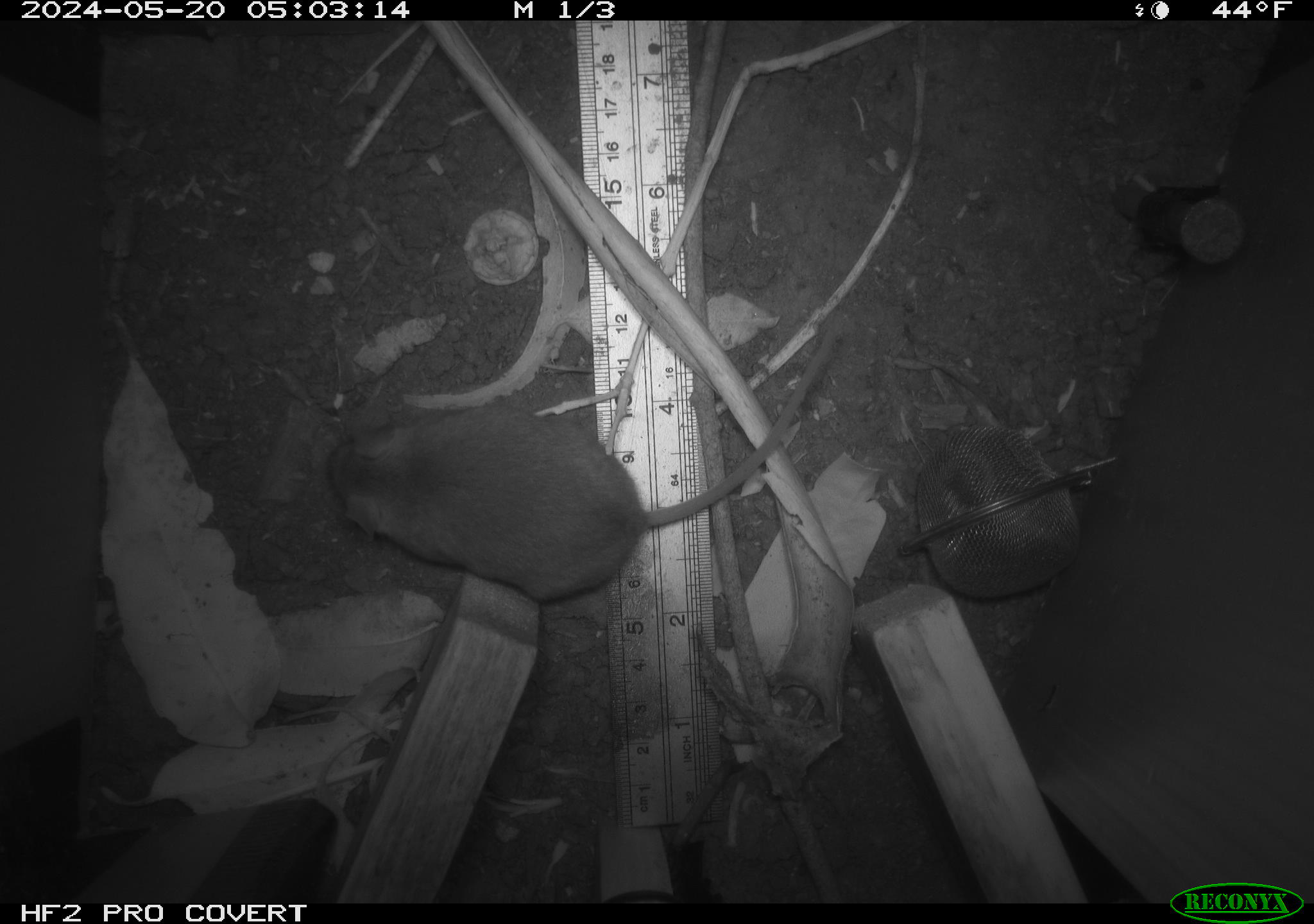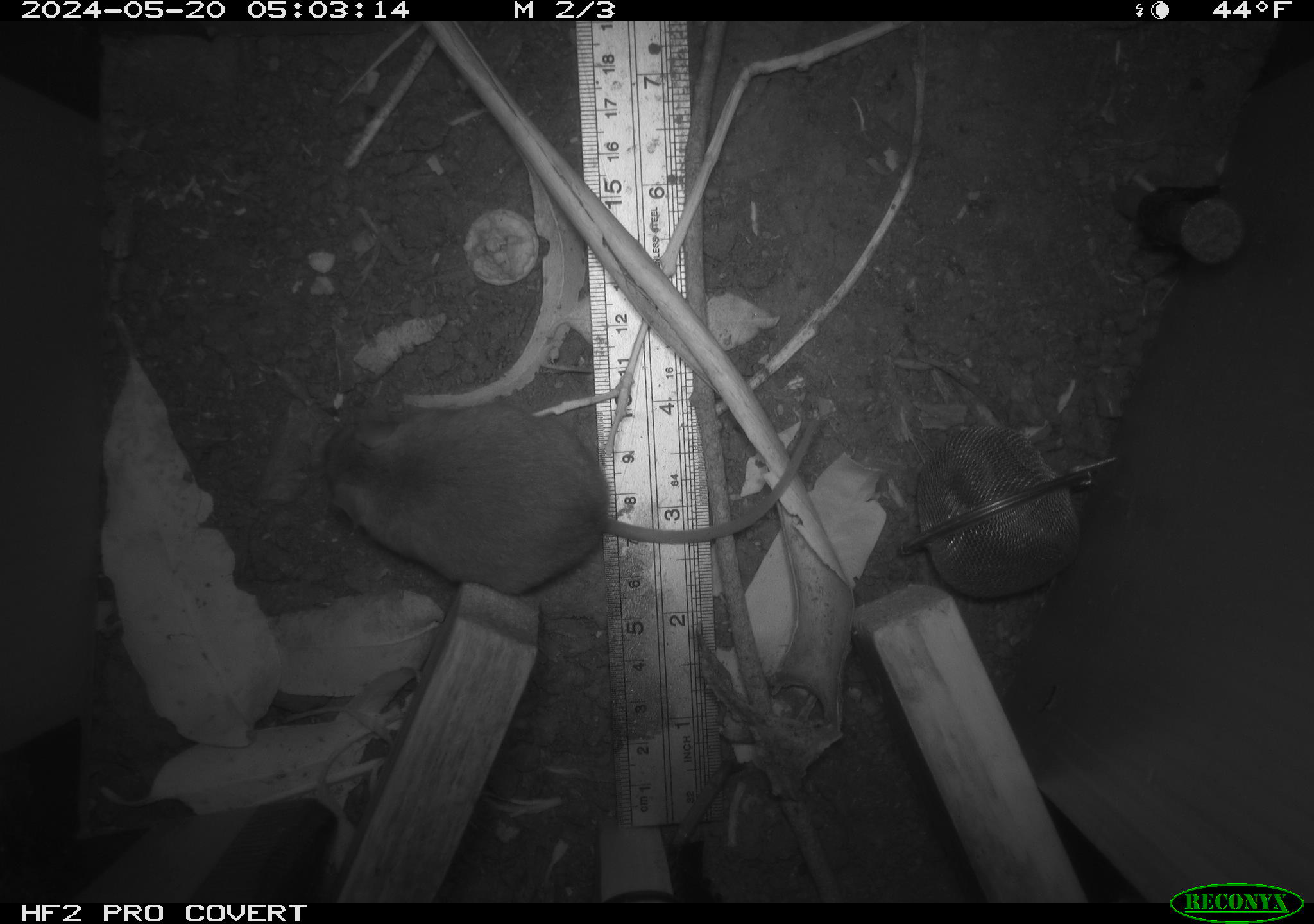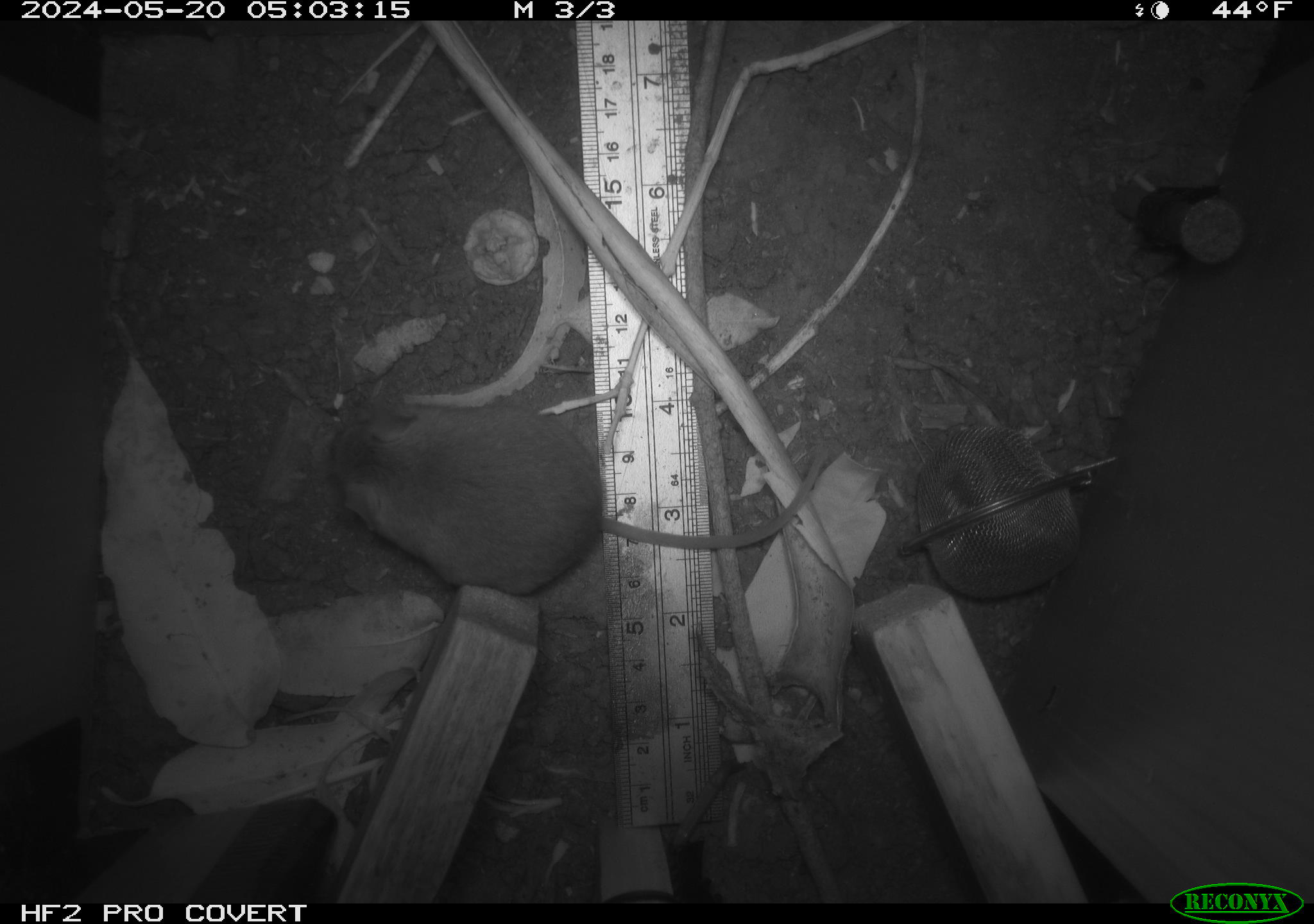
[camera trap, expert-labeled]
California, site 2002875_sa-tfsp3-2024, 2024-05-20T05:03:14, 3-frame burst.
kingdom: Animalia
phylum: Chordata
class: Mammalia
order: Rodentia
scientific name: Rodentia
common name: rodent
Rodent (Rodentia).